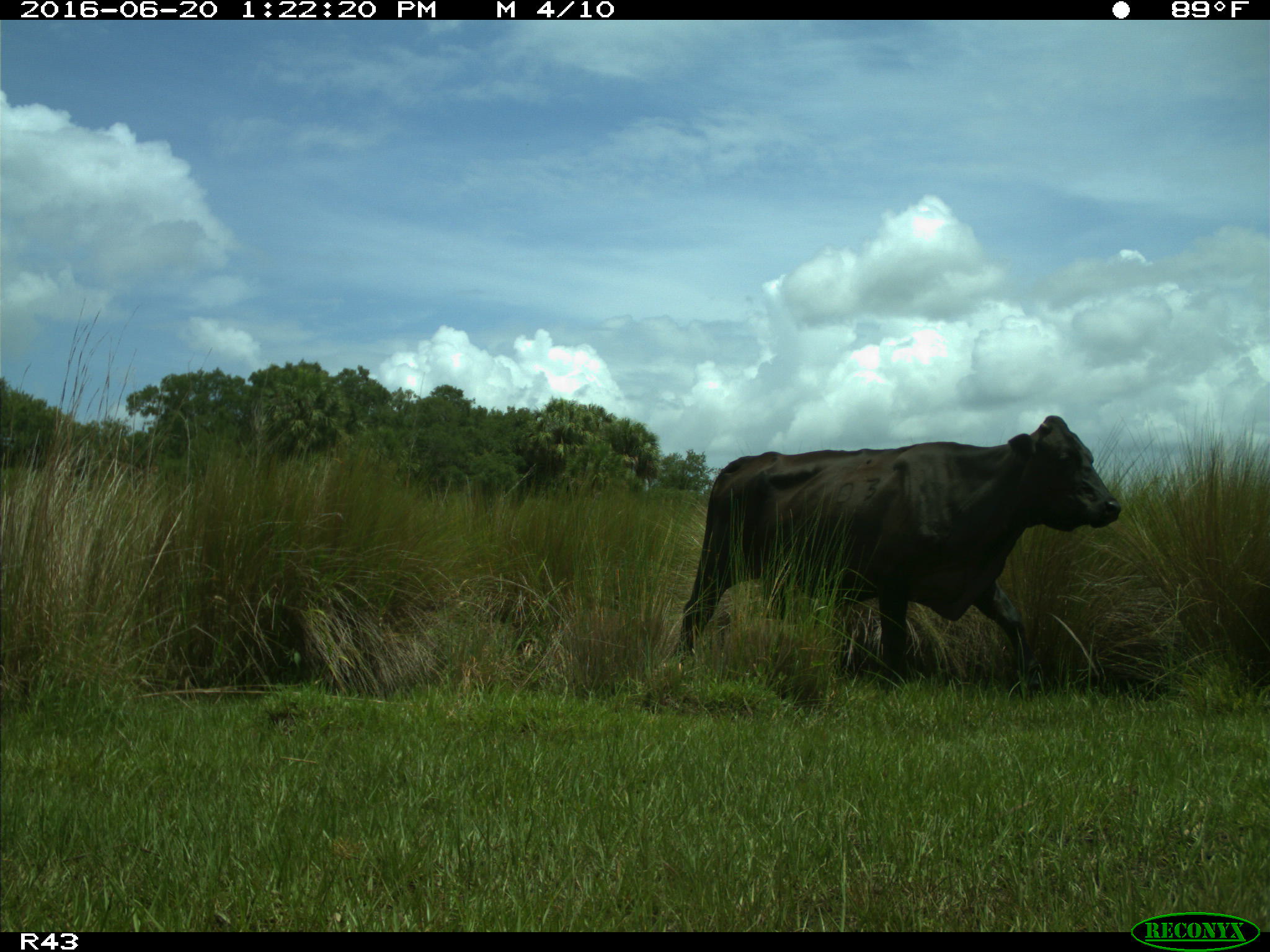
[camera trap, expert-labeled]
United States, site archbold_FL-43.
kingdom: Animalia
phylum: Chordata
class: Mammalia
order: Artiodactyla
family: Bovidae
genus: Bos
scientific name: Bos taurus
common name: domestic cow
Bos taurus (domestic cow).